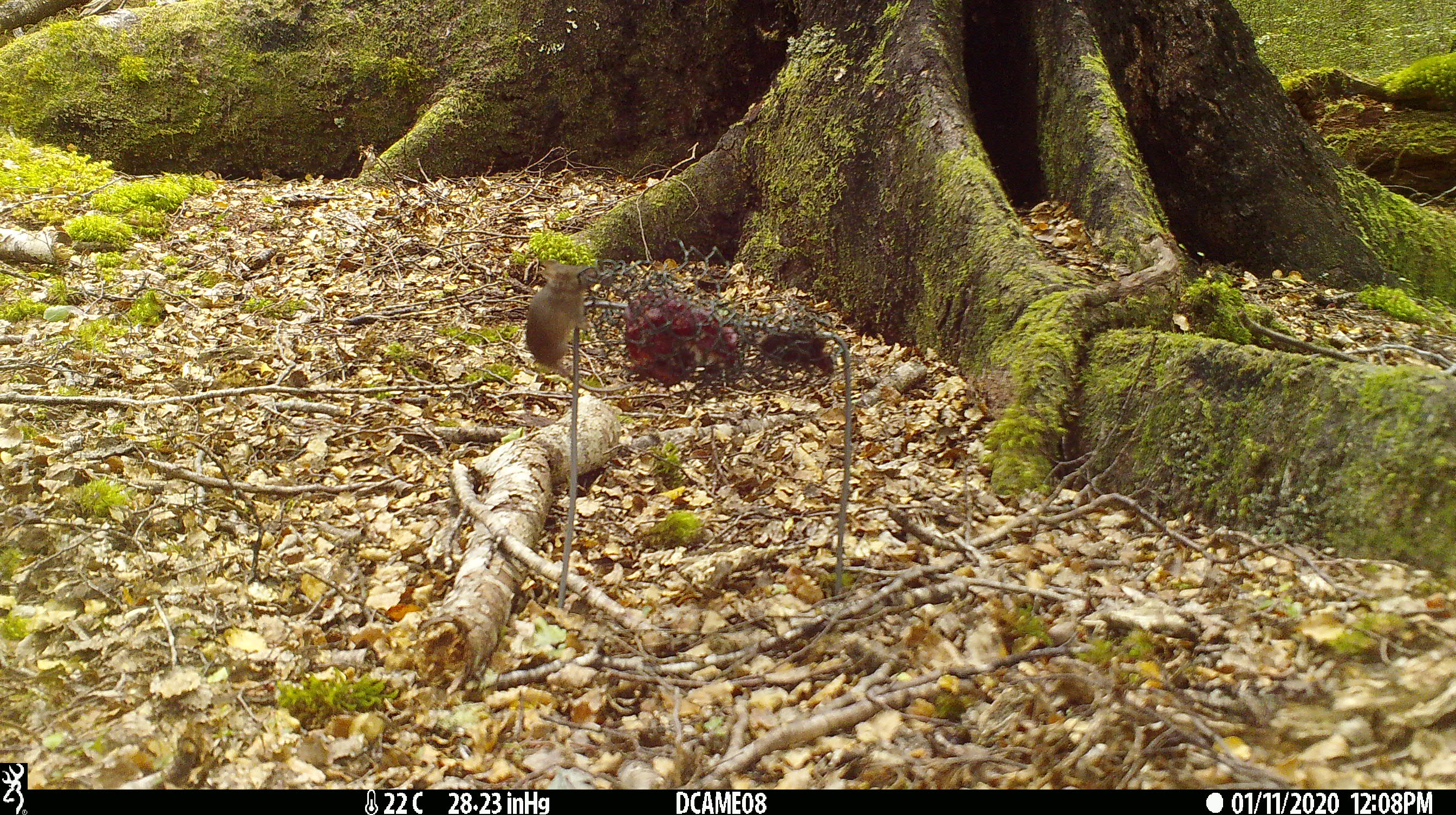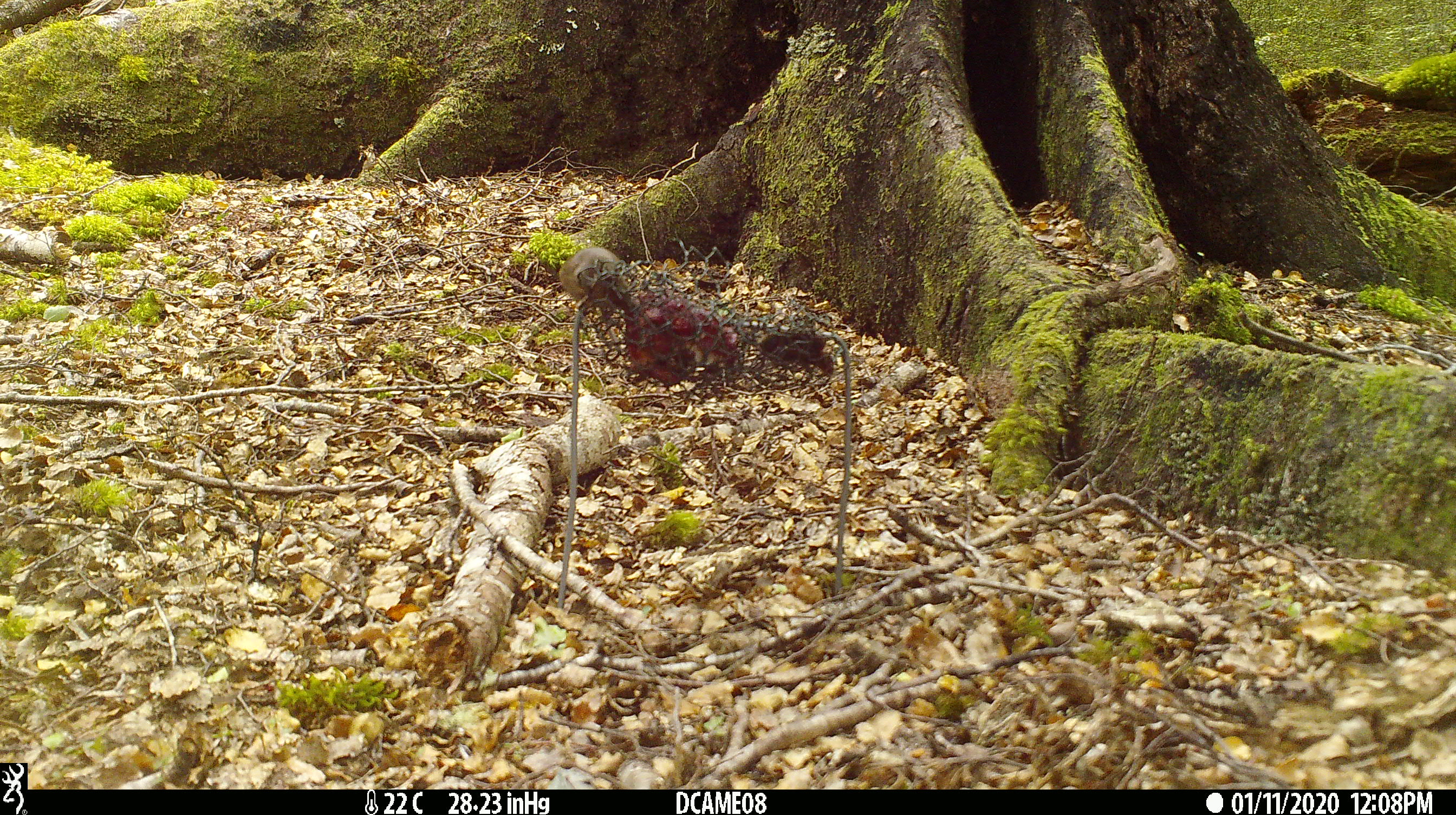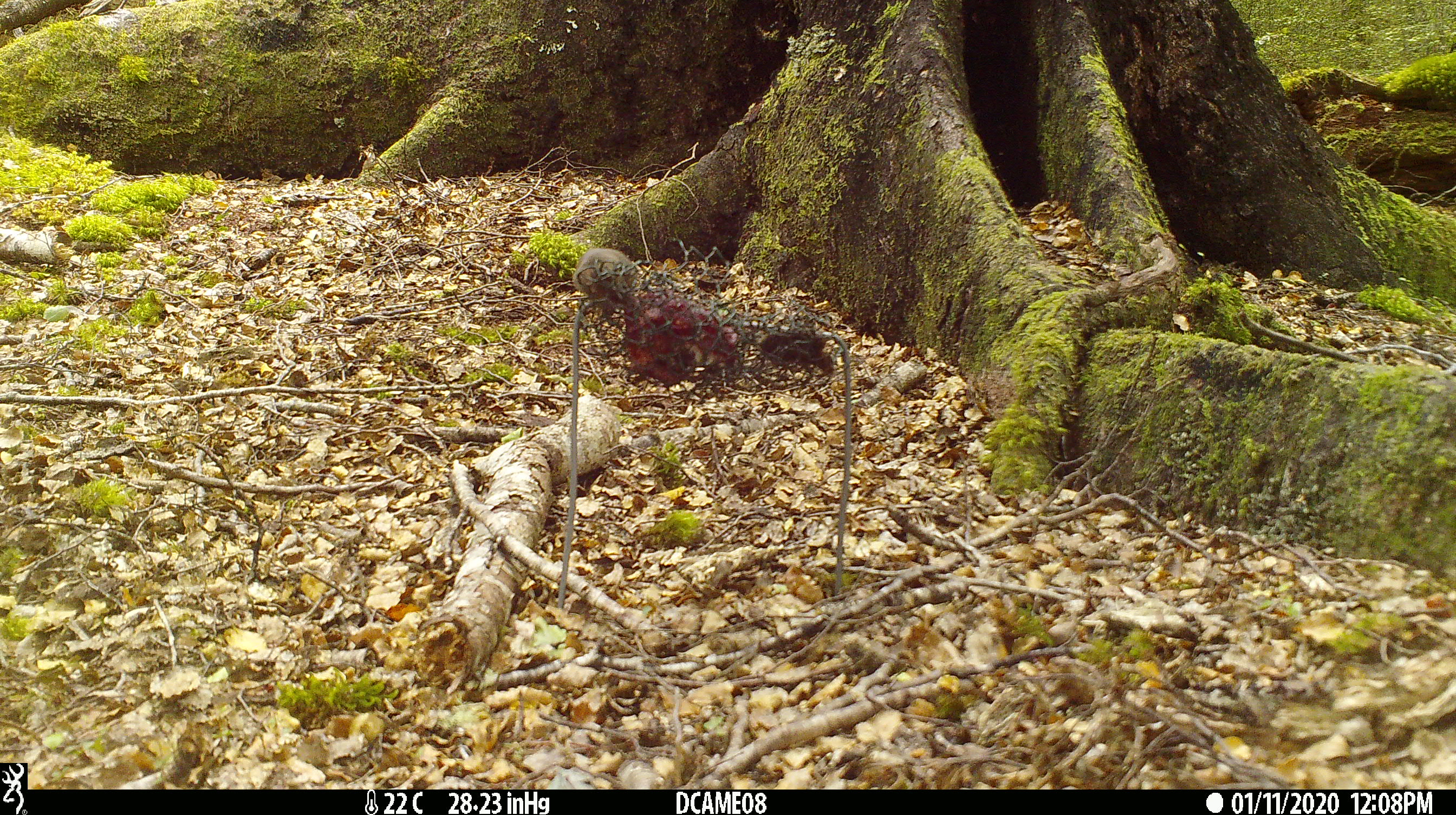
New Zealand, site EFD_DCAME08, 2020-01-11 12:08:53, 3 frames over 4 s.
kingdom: Animalia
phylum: Chordata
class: Mammalia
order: Rodentia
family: Muridae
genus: Mus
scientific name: Mus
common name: mouse